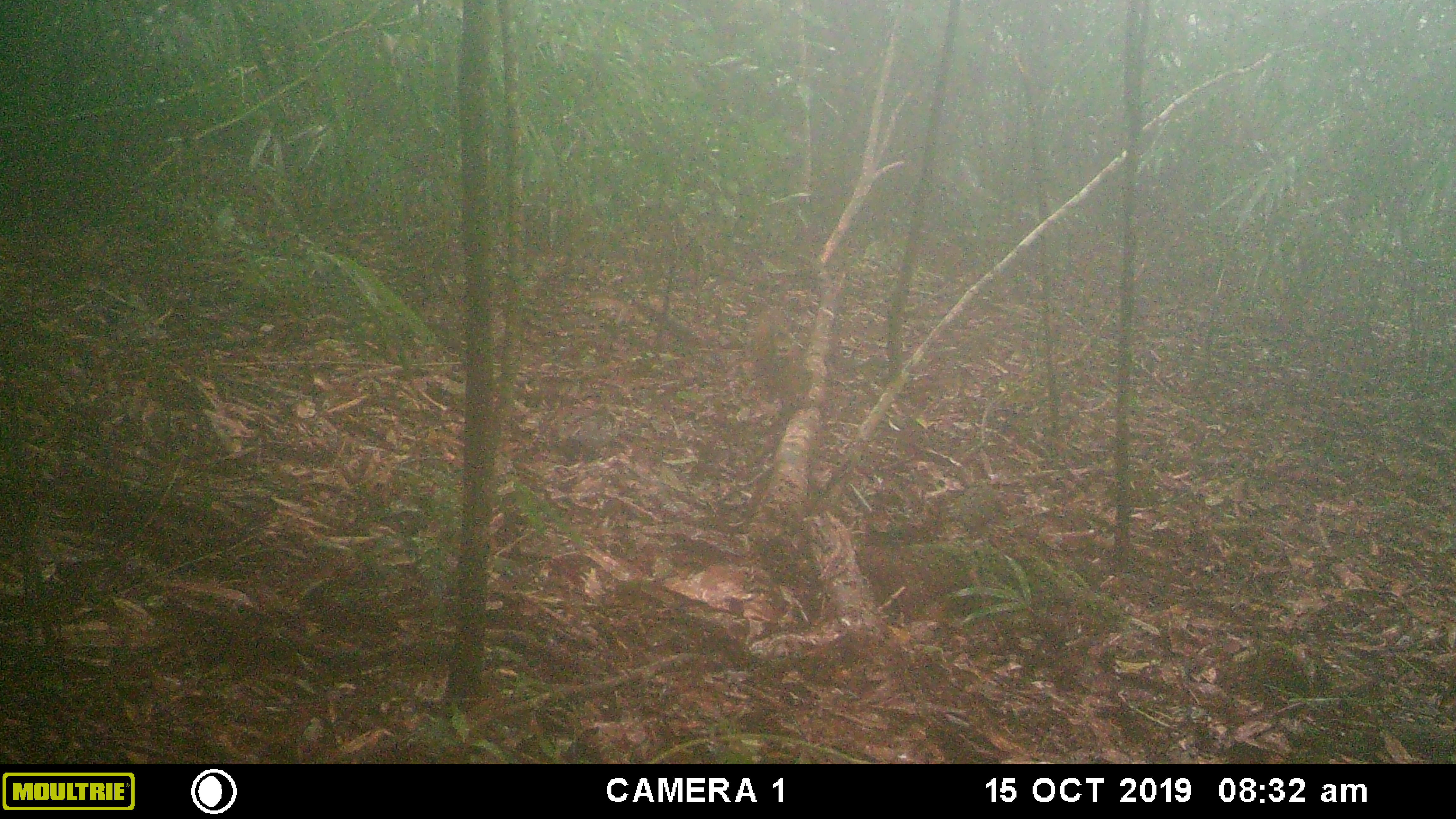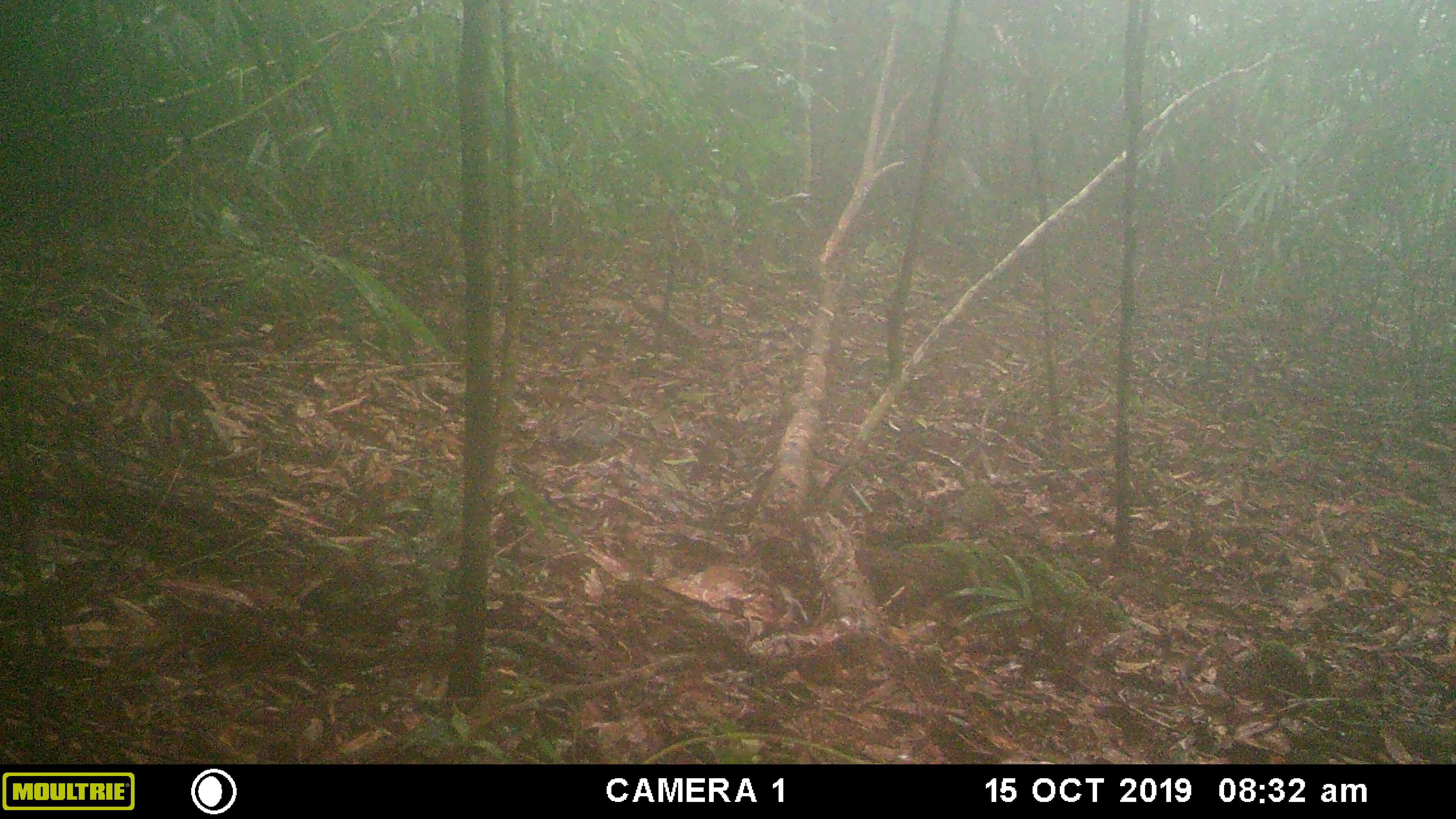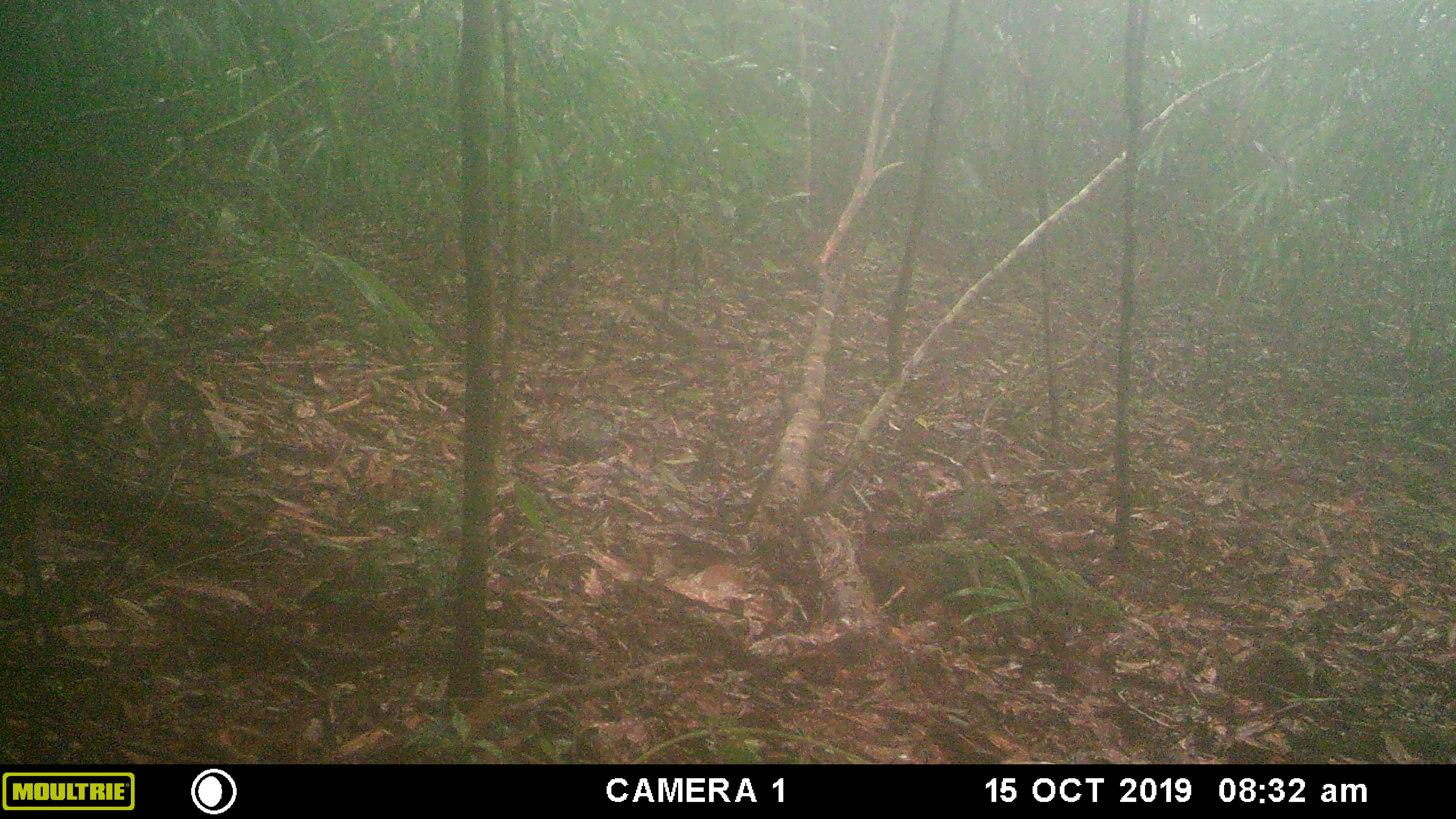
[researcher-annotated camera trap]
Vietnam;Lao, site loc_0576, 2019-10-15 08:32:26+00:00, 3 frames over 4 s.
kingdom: Animalia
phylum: Chordata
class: Mammalia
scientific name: Mammalia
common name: mammal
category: unidentified small mammal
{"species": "unidentified small mammal (mammal) (Mammalia)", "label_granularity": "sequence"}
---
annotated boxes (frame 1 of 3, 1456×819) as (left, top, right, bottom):
unidentified small mammal: (750, 309, 815, 404)